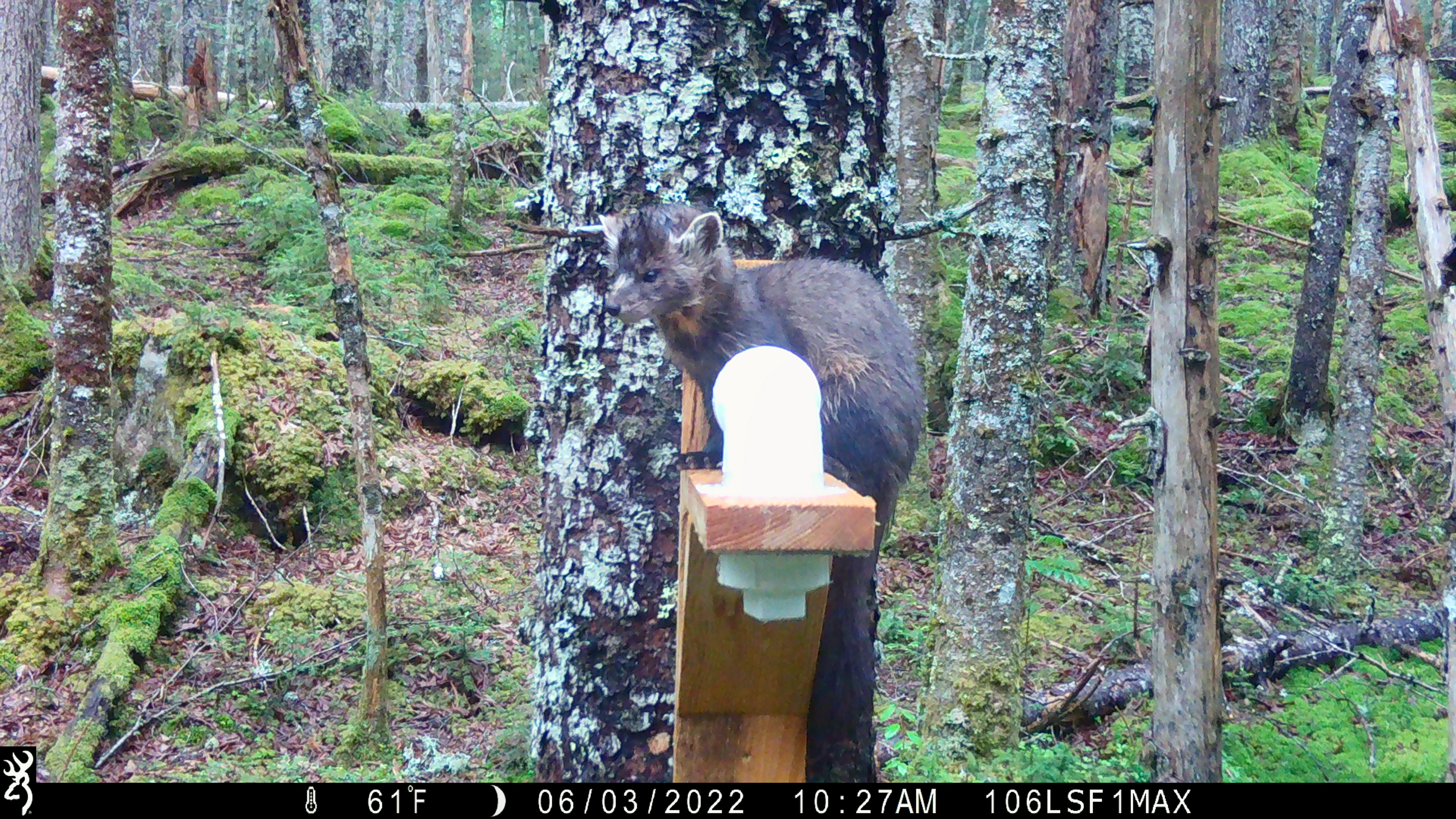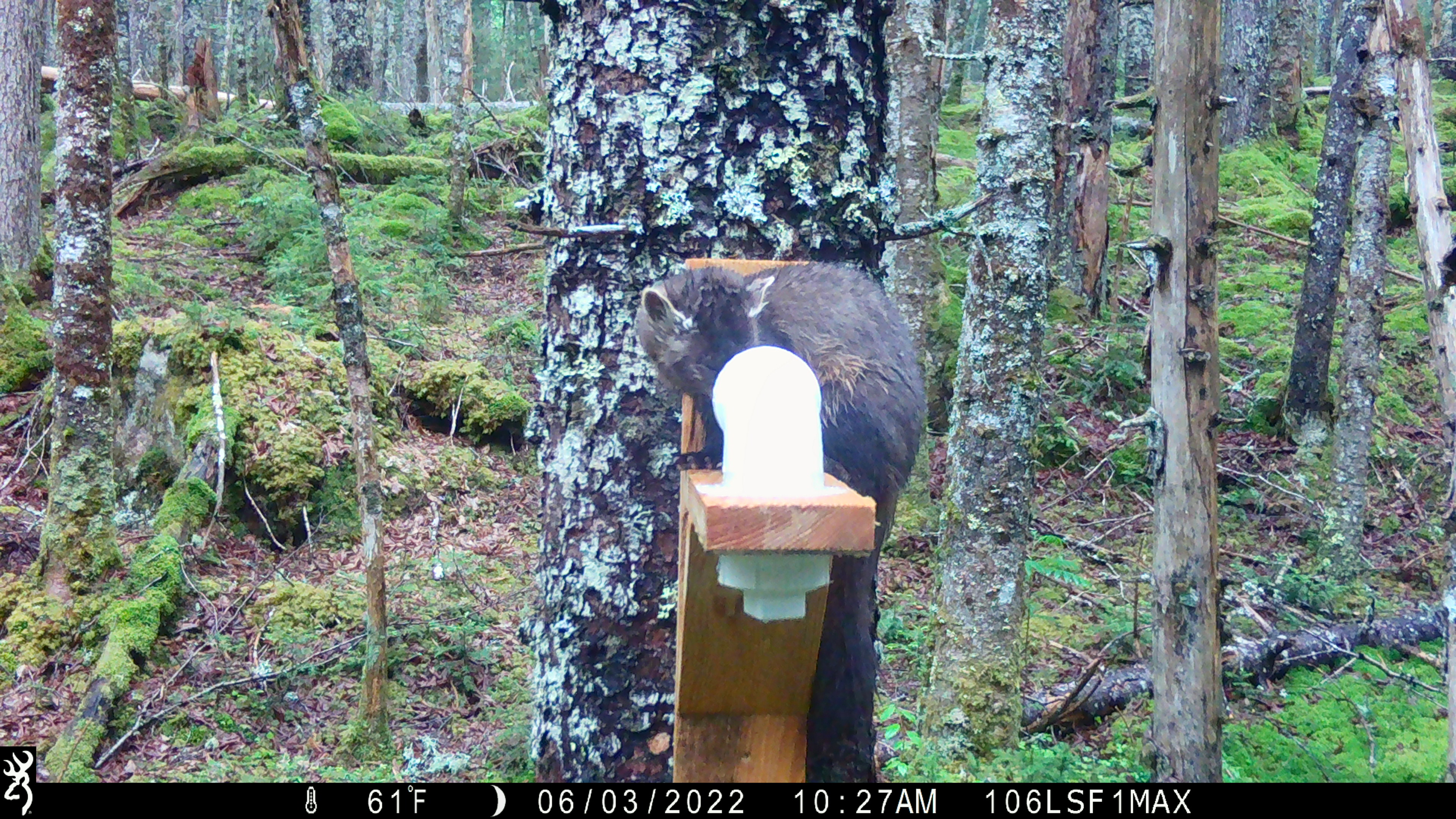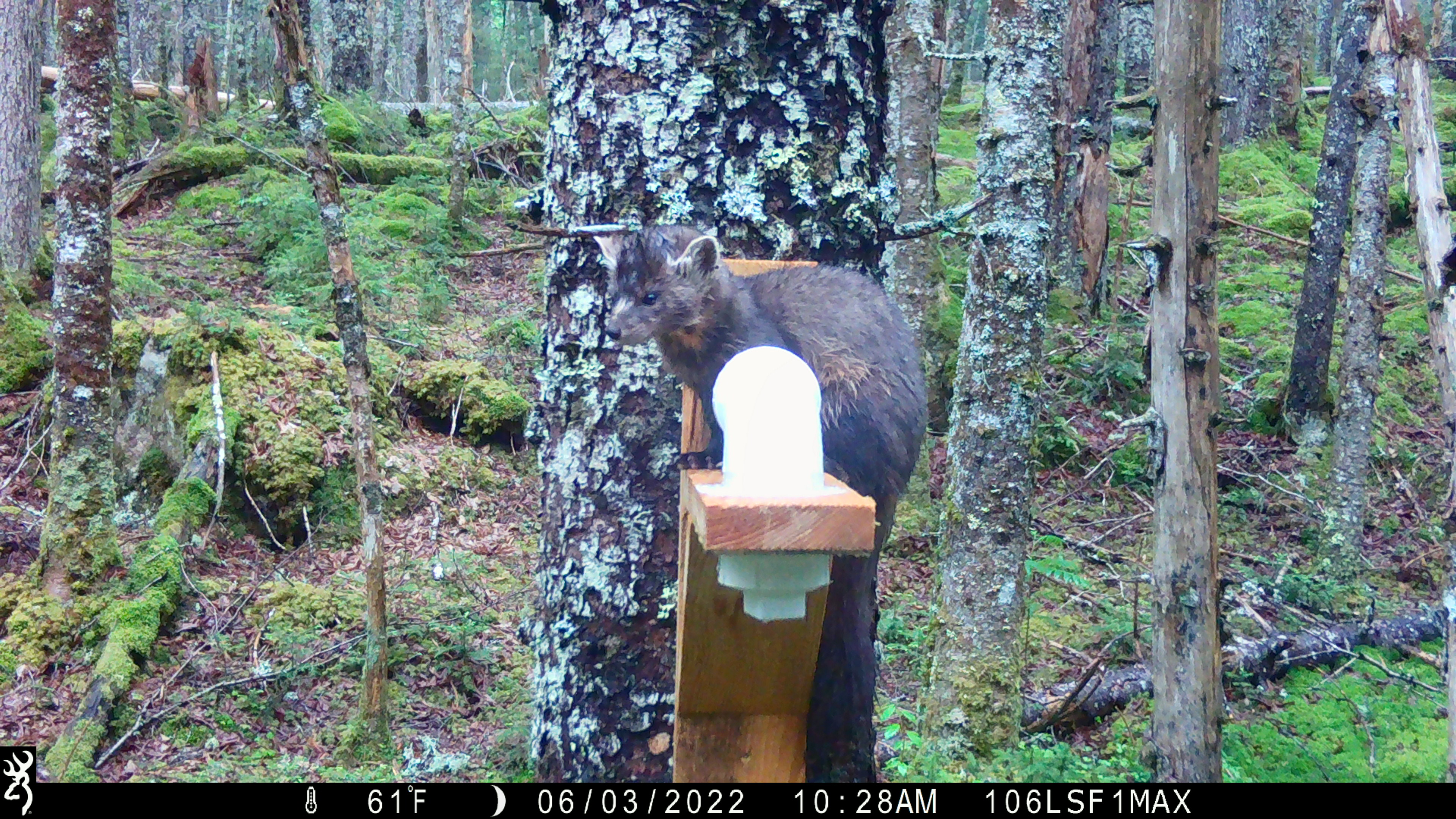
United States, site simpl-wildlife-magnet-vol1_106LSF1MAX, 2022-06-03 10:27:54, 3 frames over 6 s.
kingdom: Animalia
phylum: Chordata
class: Mammalia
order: Carnivora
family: Mustelidae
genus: Martes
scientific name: Martes americana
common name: american marten